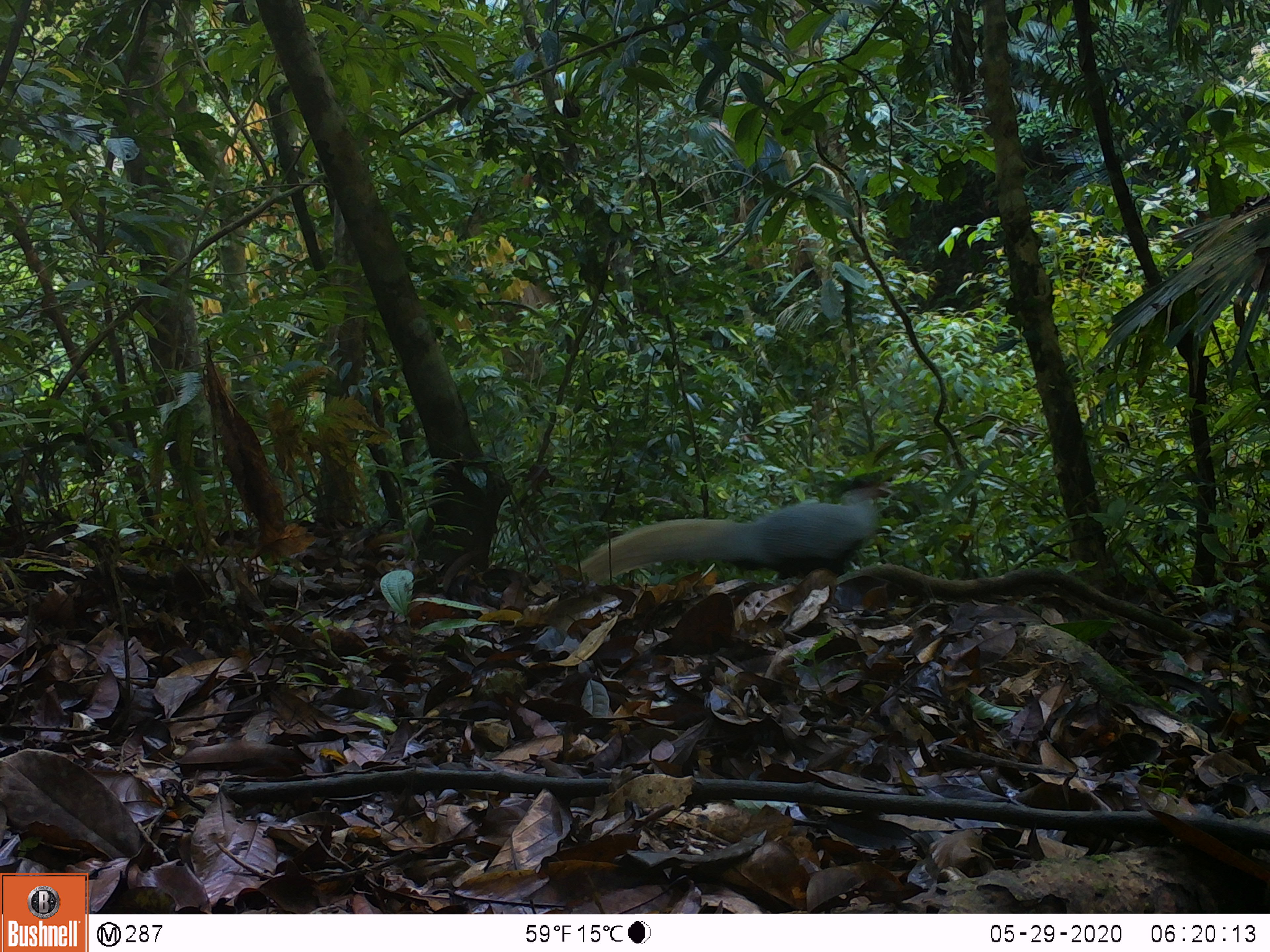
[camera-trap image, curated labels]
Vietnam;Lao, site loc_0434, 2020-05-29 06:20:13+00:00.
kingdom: Animalia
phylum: Chordata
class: Aves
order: Galliformes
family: Phasianidae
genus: Lophura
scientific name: Lophura nycthemera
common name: silver pheasant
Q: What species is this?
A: Silver pheasant (Lophura nycthemera).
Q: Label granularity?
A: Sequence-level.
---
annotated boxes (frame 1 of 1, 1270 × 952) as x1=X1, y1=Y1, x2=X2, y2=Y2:
silver pheasant: x1=568, y1=478, x2=891, y2=586